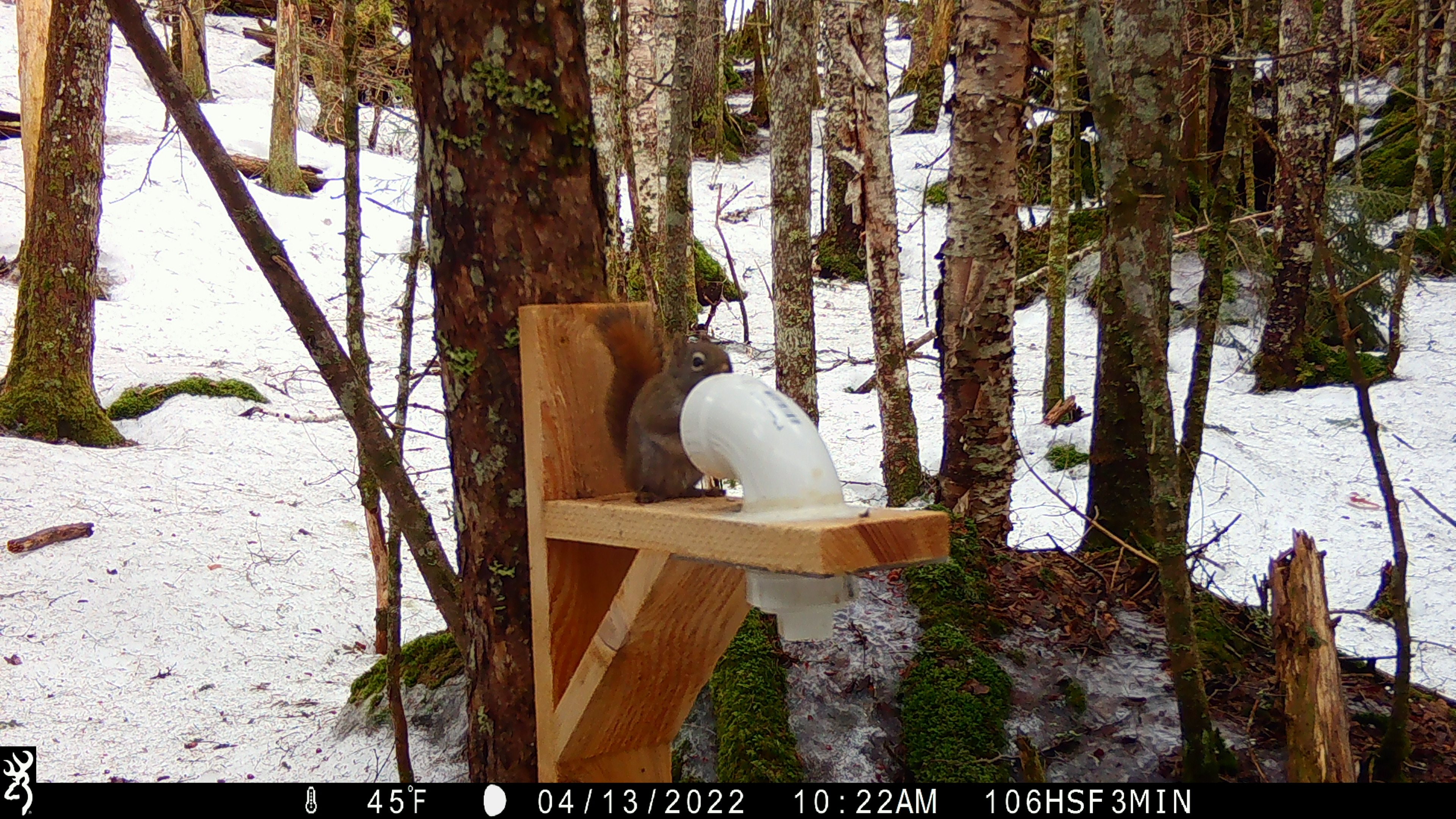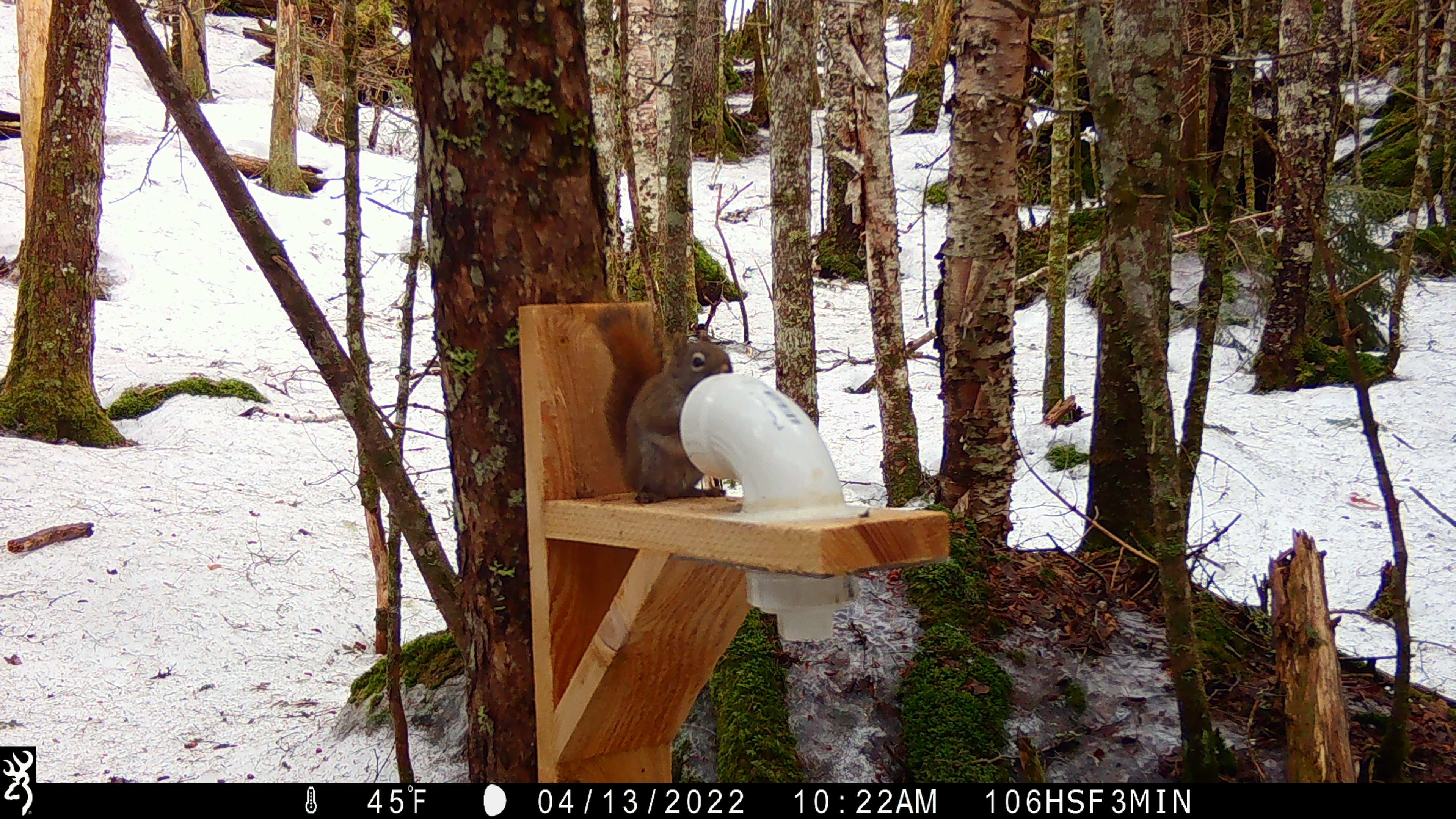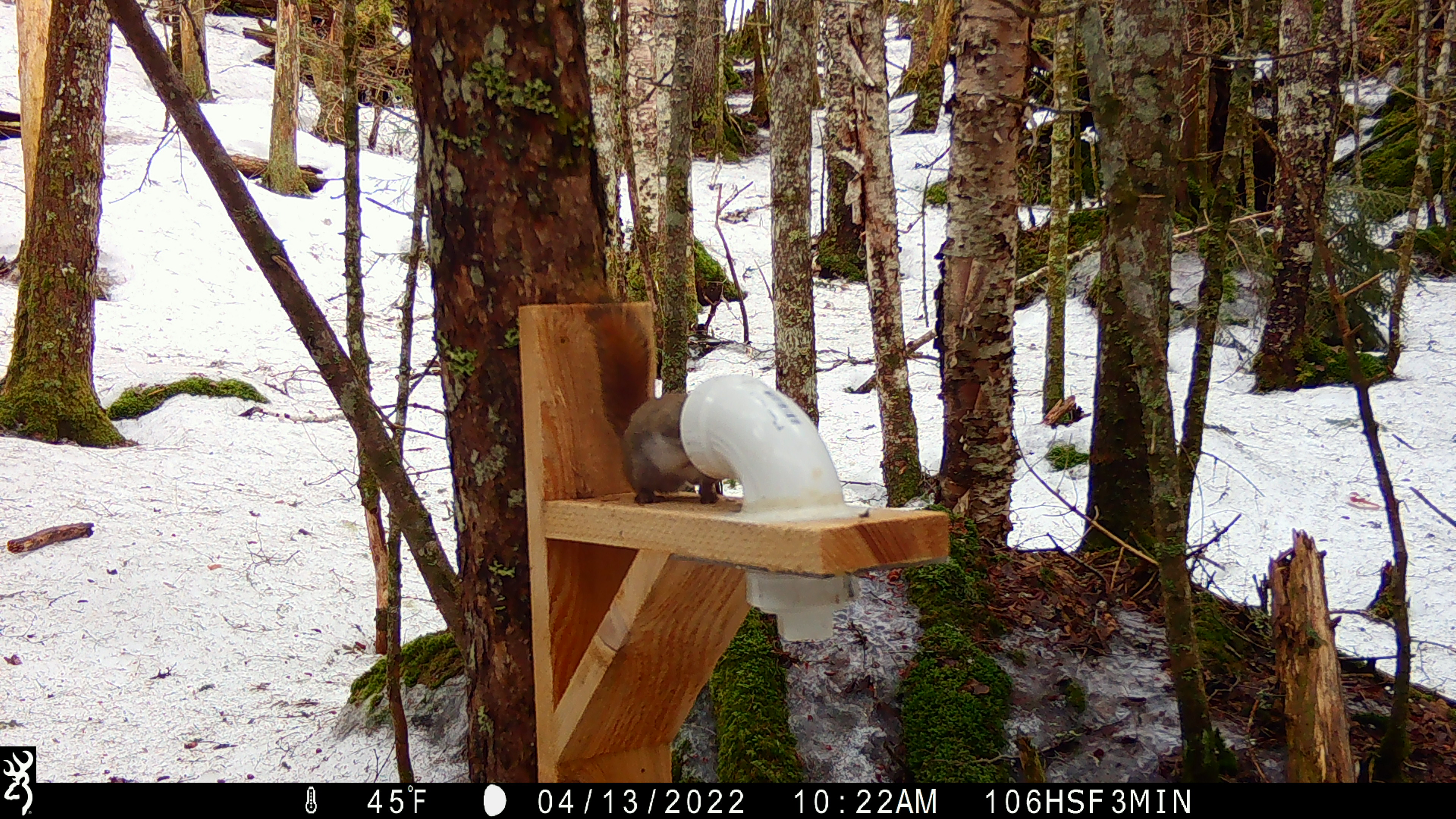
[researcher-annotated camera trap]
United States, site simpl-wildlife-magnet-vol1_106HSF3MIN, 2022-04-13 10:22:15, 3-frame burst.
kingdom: Animalia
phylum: Chordata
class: Mammalia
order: Rodentia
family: Sciuridae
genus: Tamiasciurus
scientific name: Tamiasciurus hudsonicus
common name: red squirrel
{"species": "red squirrel (Tamiasciurus hudsonicus)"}